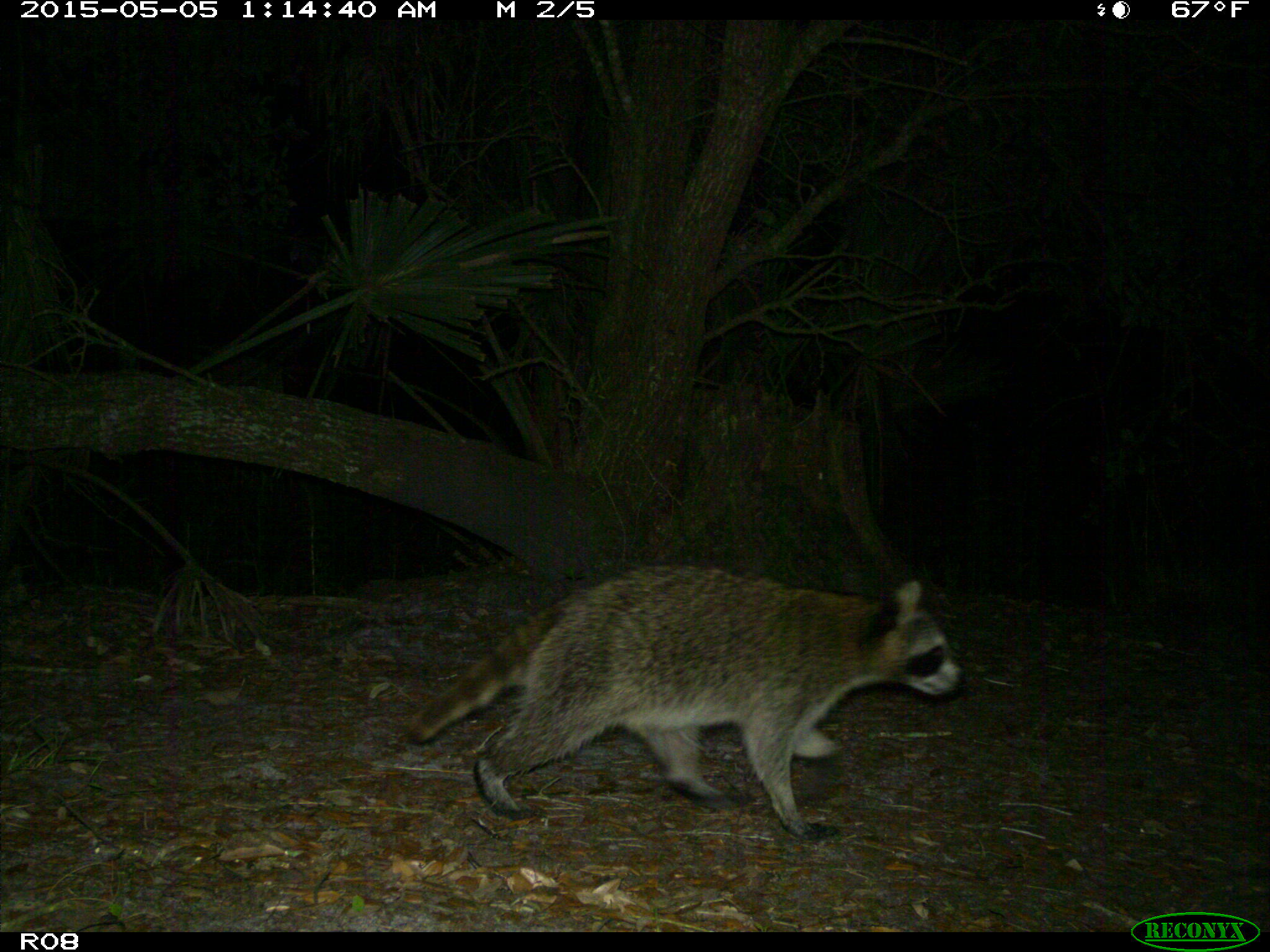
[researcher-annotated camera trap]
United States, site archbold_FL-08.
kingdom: Animalia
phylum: Chordata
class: Mammalia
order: Carnivora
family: Procyonidae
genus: Procyon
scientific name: Procyon lotor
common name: common raccoon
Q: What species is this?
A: Procyon lotor (common raccoon).